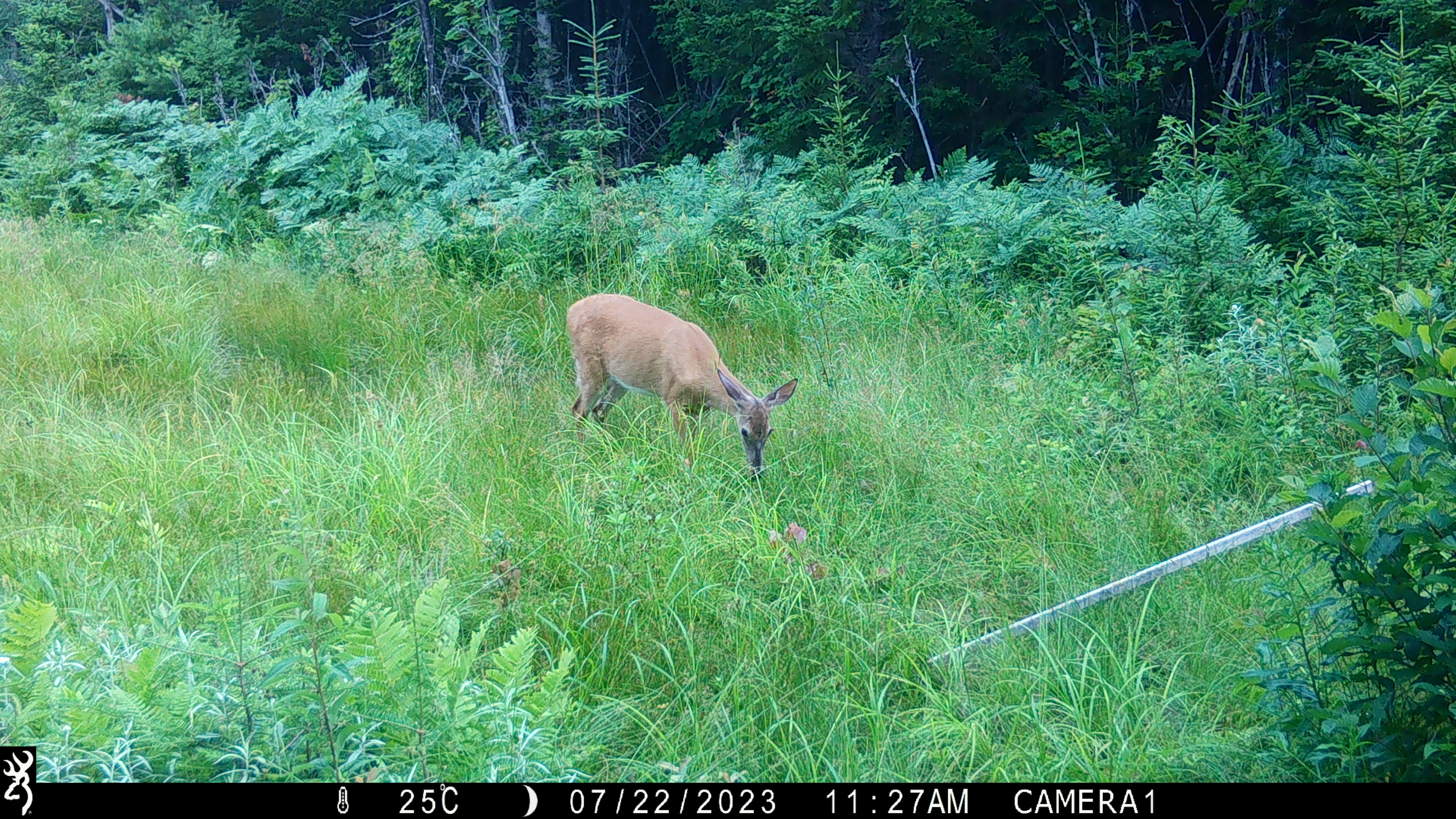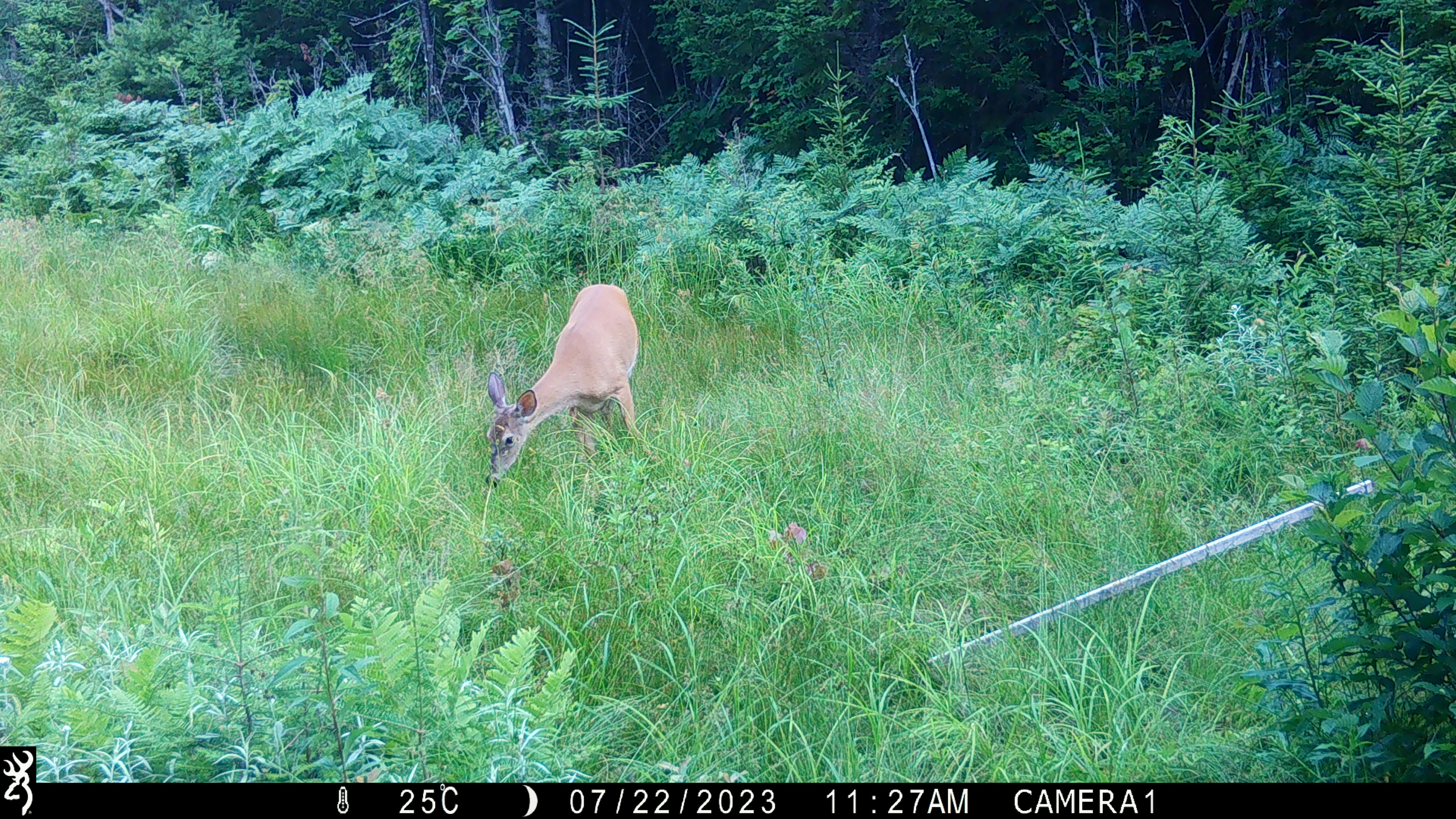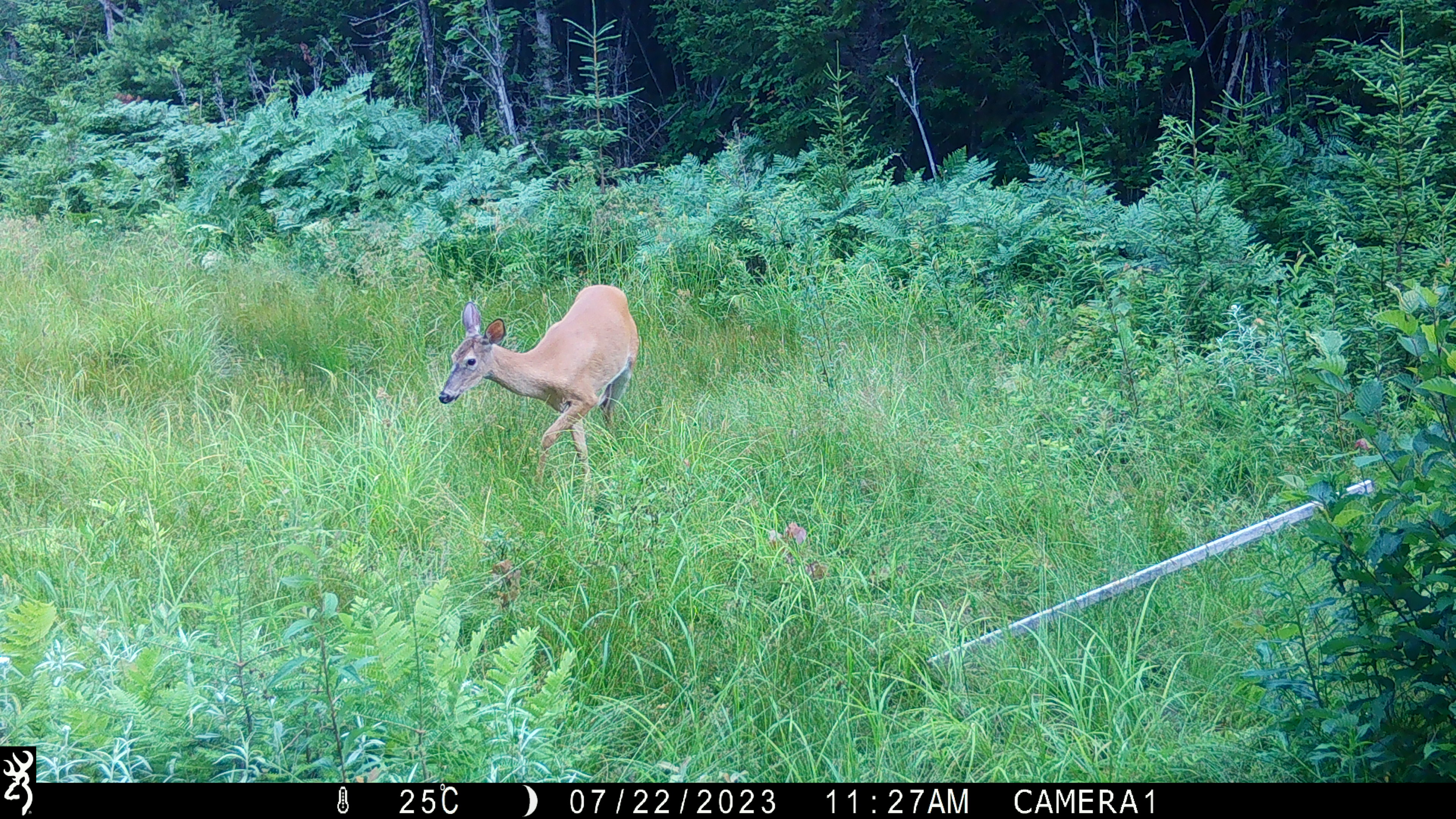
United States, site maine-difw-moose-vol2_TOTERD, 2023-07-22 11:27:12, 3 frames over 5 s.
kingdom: Animalia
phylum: Chordata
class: Mammalia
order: Artiodactyla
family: Cervidae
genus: Odocoileus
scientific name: Odocoileus virginianus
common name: white-tailed deer